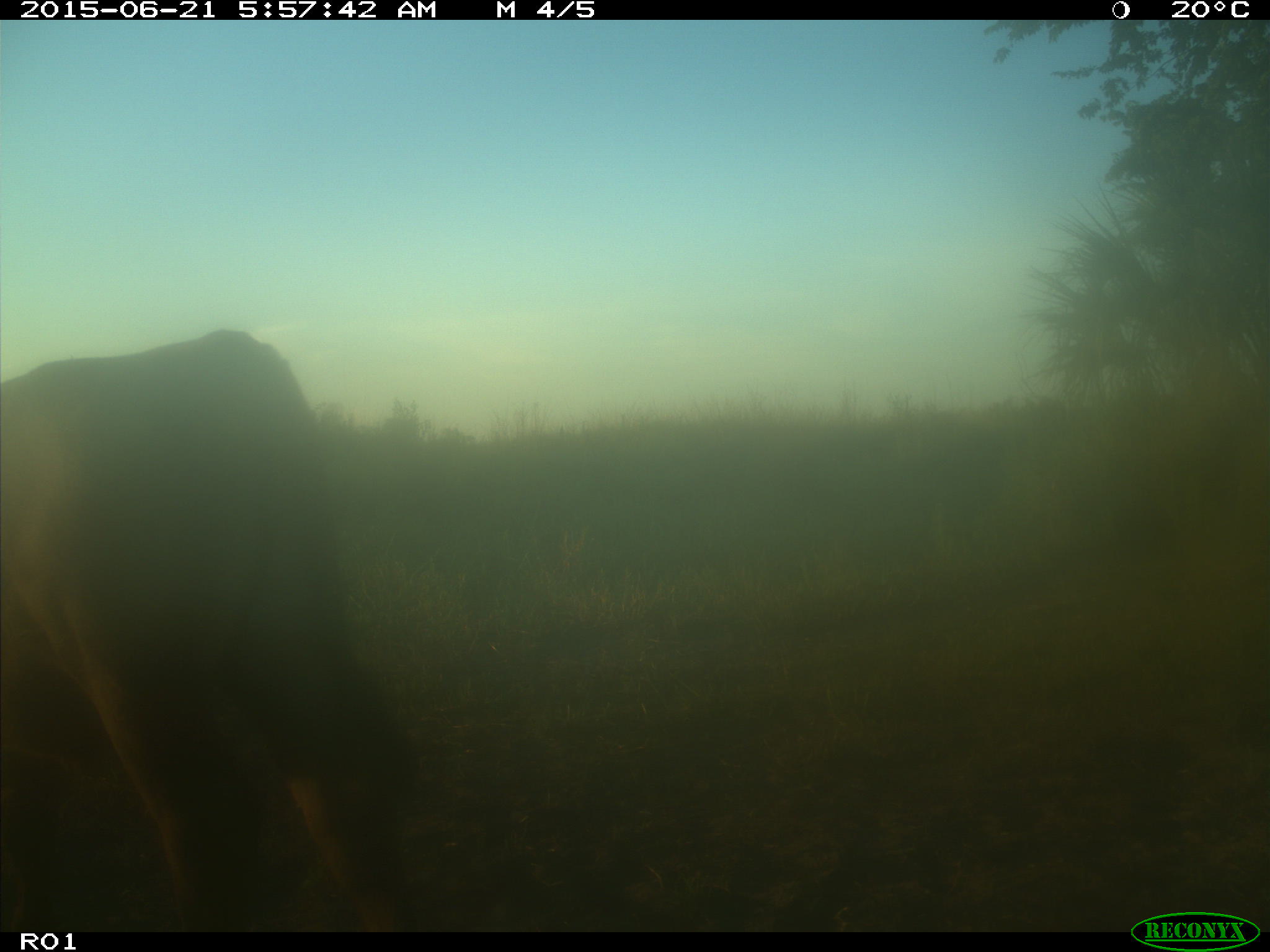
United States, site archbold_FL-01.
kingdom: Animalia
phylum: Chordata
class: Mammalia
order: Artiodactyla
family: Bovidae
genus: Bos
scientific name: Bos taurus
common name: domestic cow